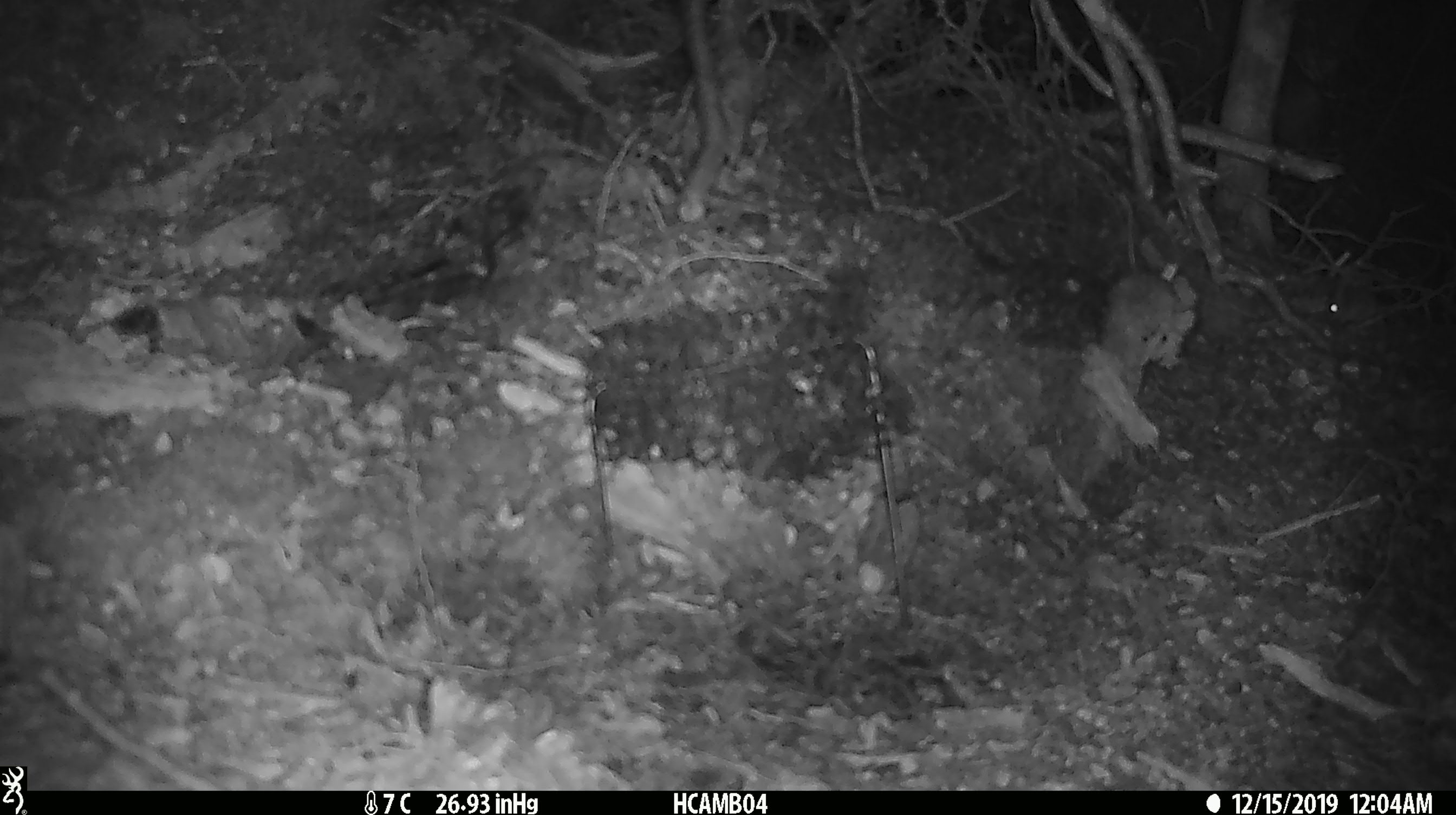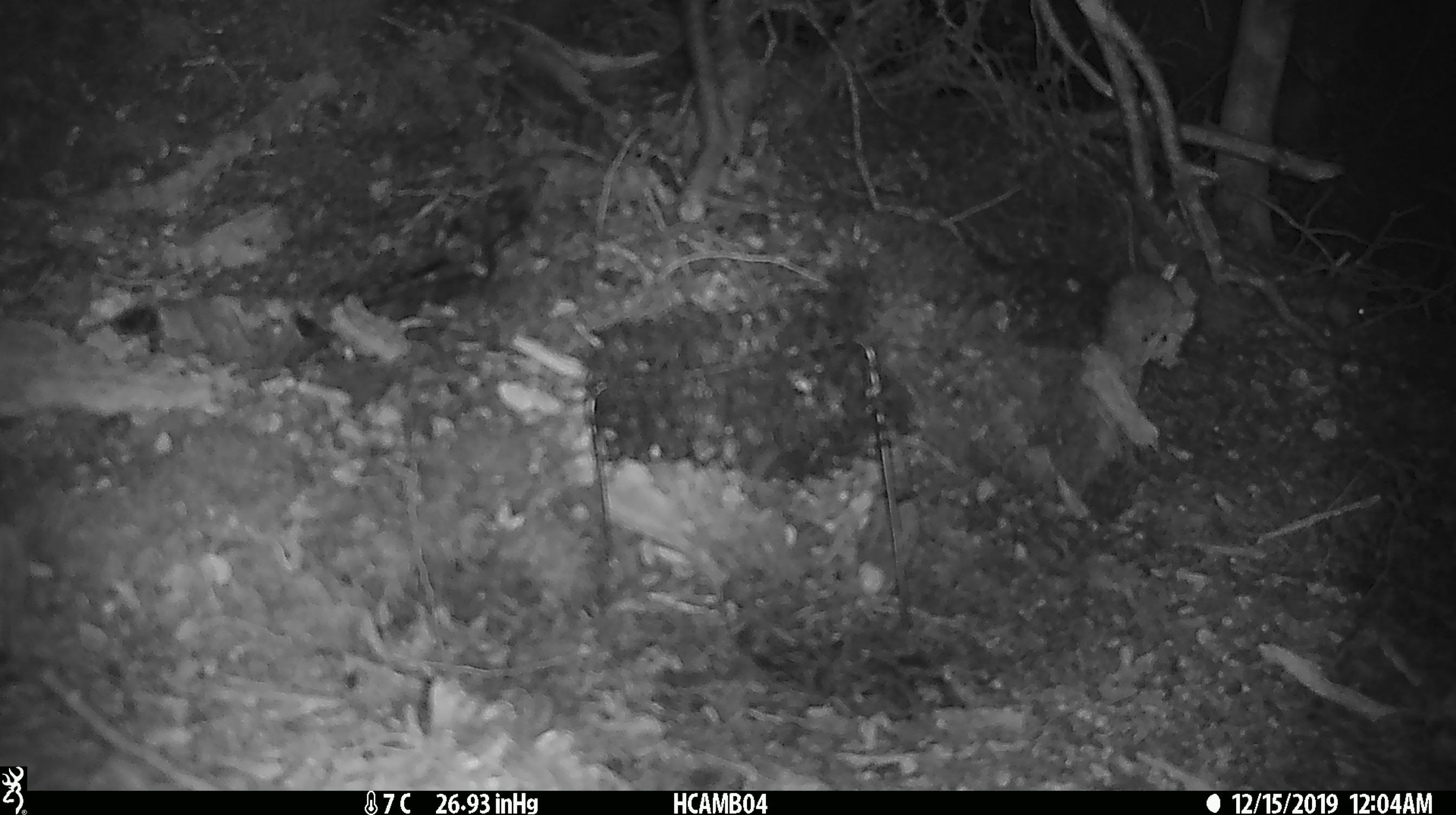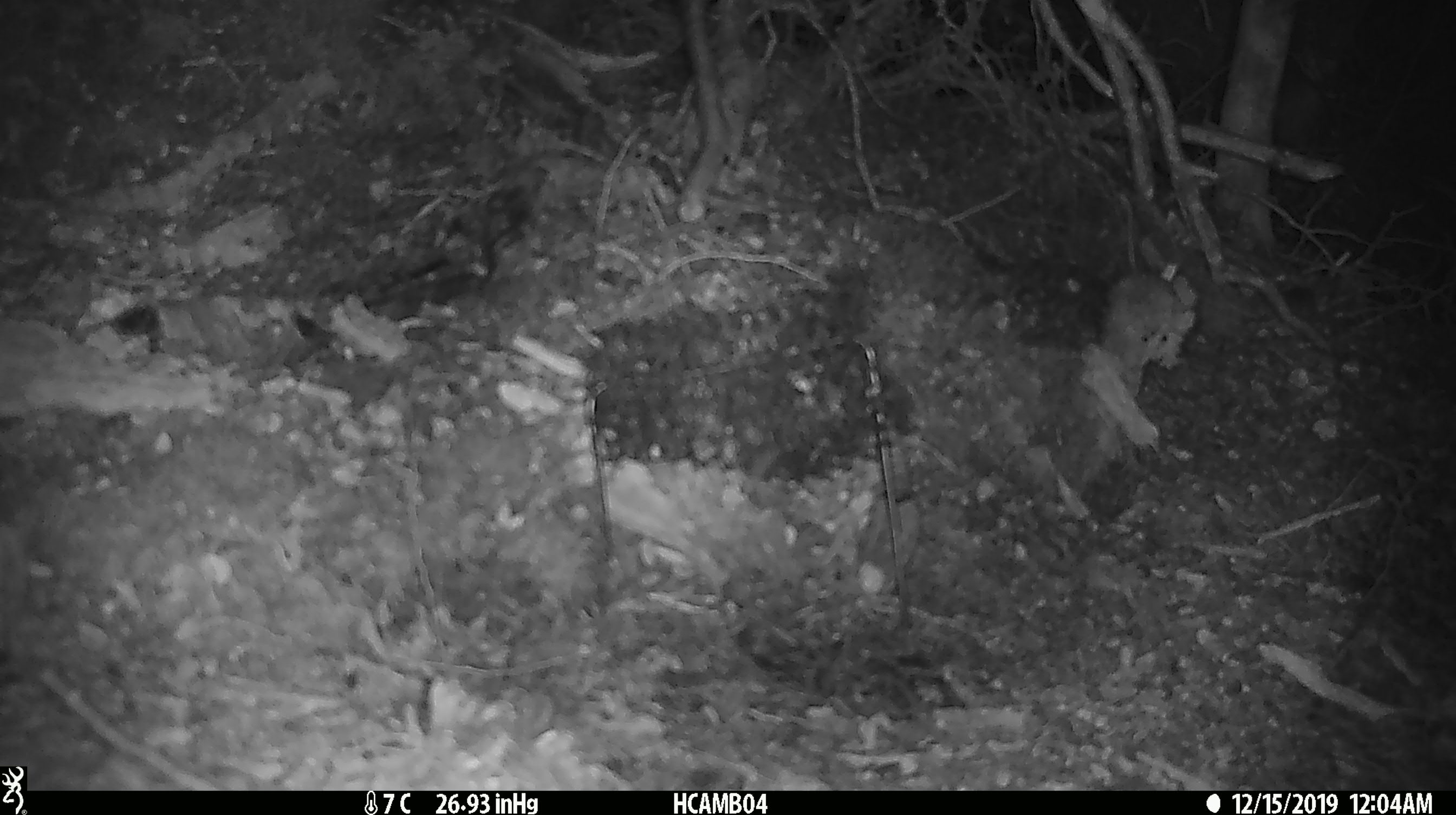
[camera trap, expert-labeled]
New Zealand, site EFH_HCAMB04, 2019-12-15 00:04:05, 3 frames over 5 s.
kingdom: Animalia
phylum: Chordata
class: Mammalia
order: Rodentia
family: Muridae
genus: Mus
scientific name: Mus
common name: mouse